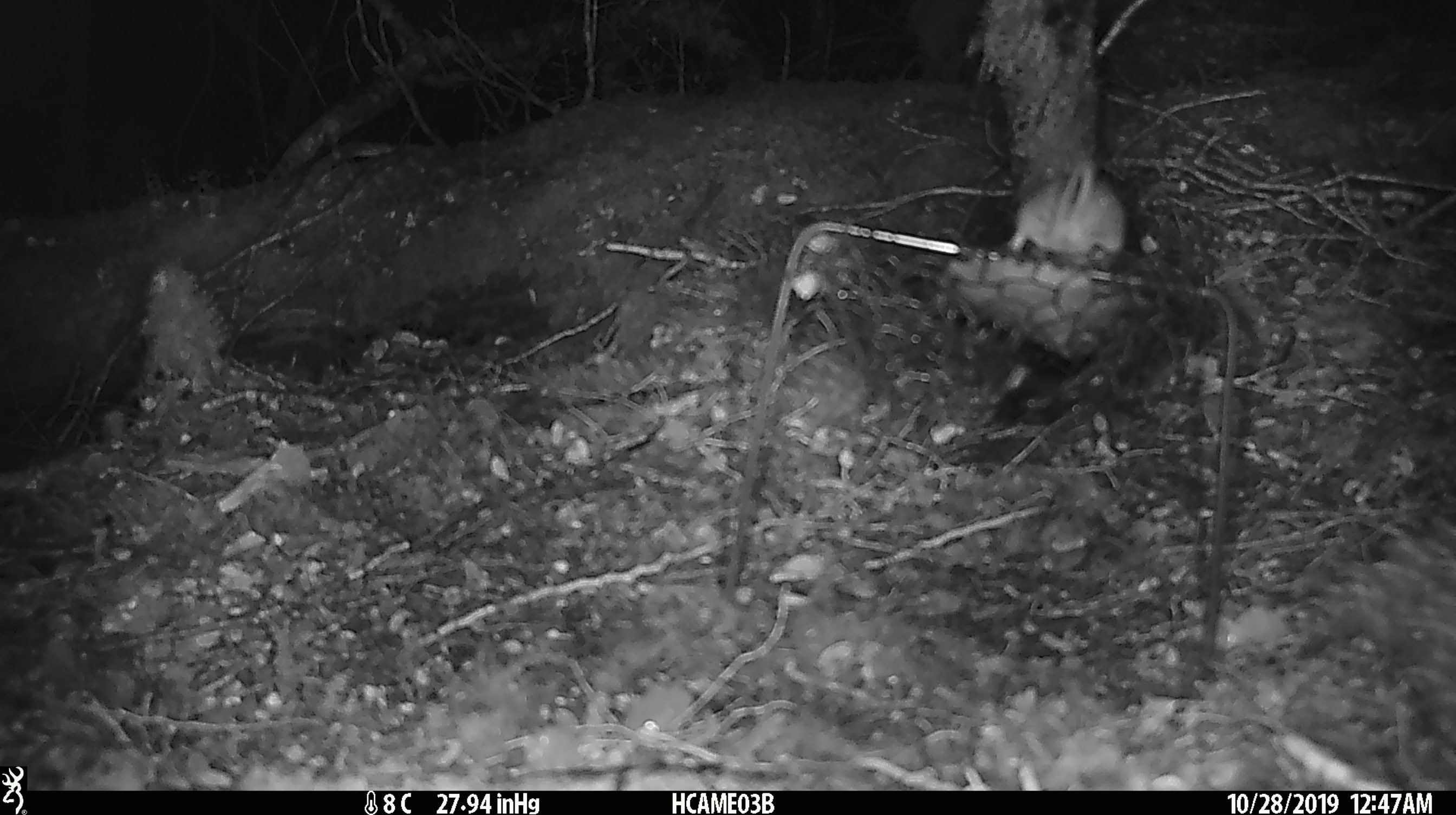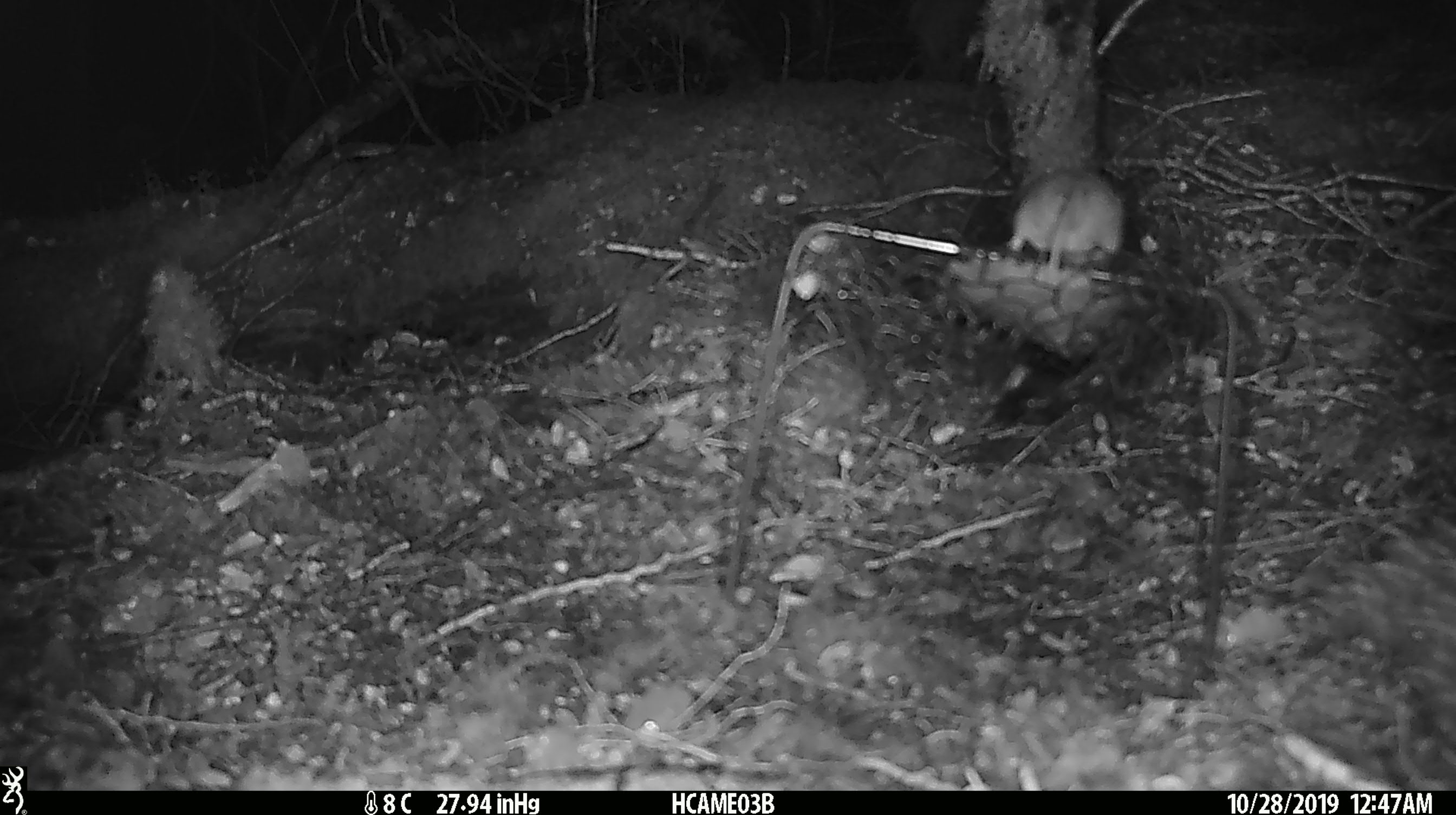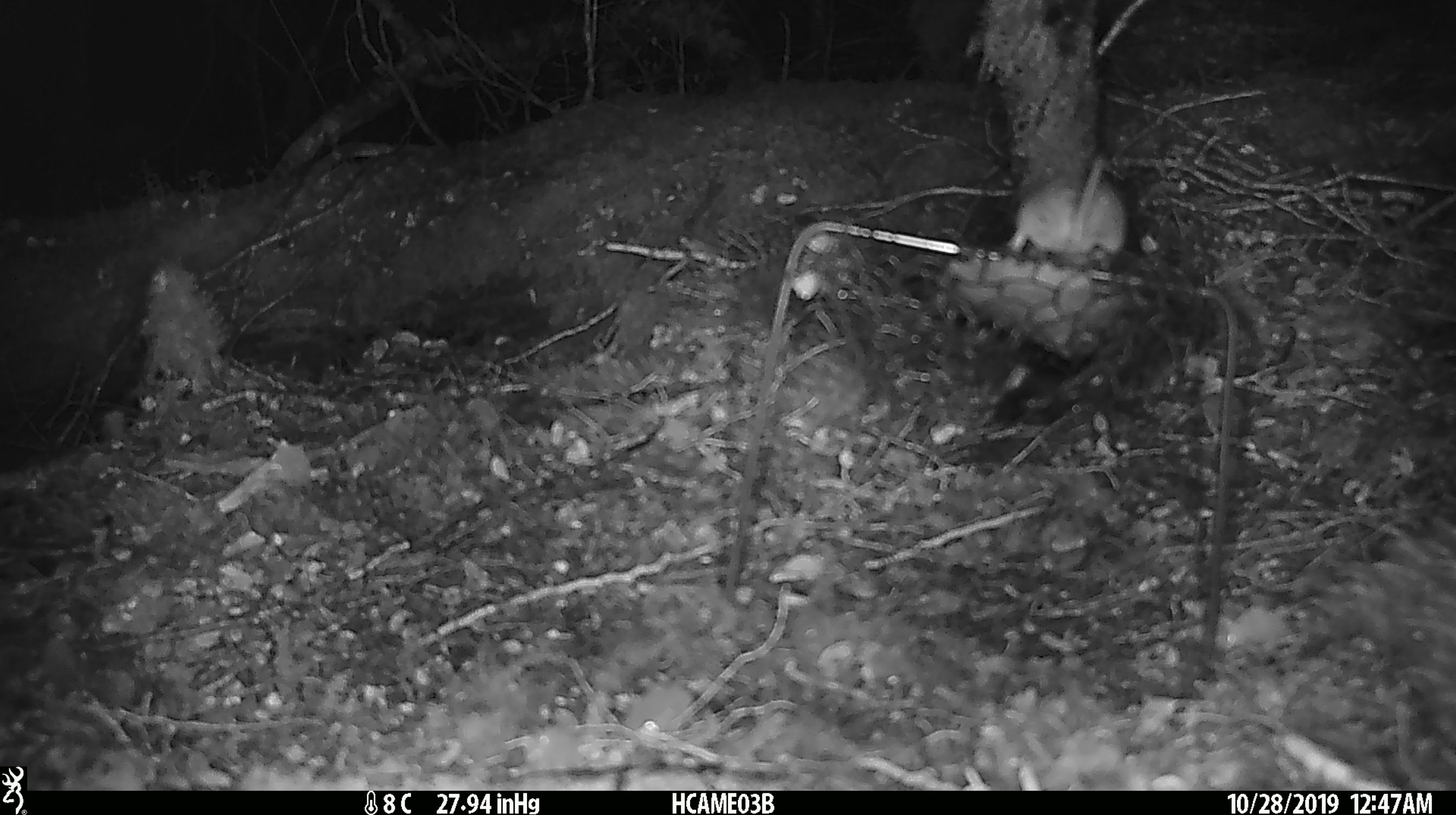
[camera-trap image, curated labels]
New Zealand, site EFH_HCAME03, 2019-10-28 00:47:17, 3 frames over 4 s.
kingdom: Animalia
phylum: Chordata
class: Mammalia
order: Rodentia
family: Muridae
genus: Mus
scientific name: Mus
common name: mouse